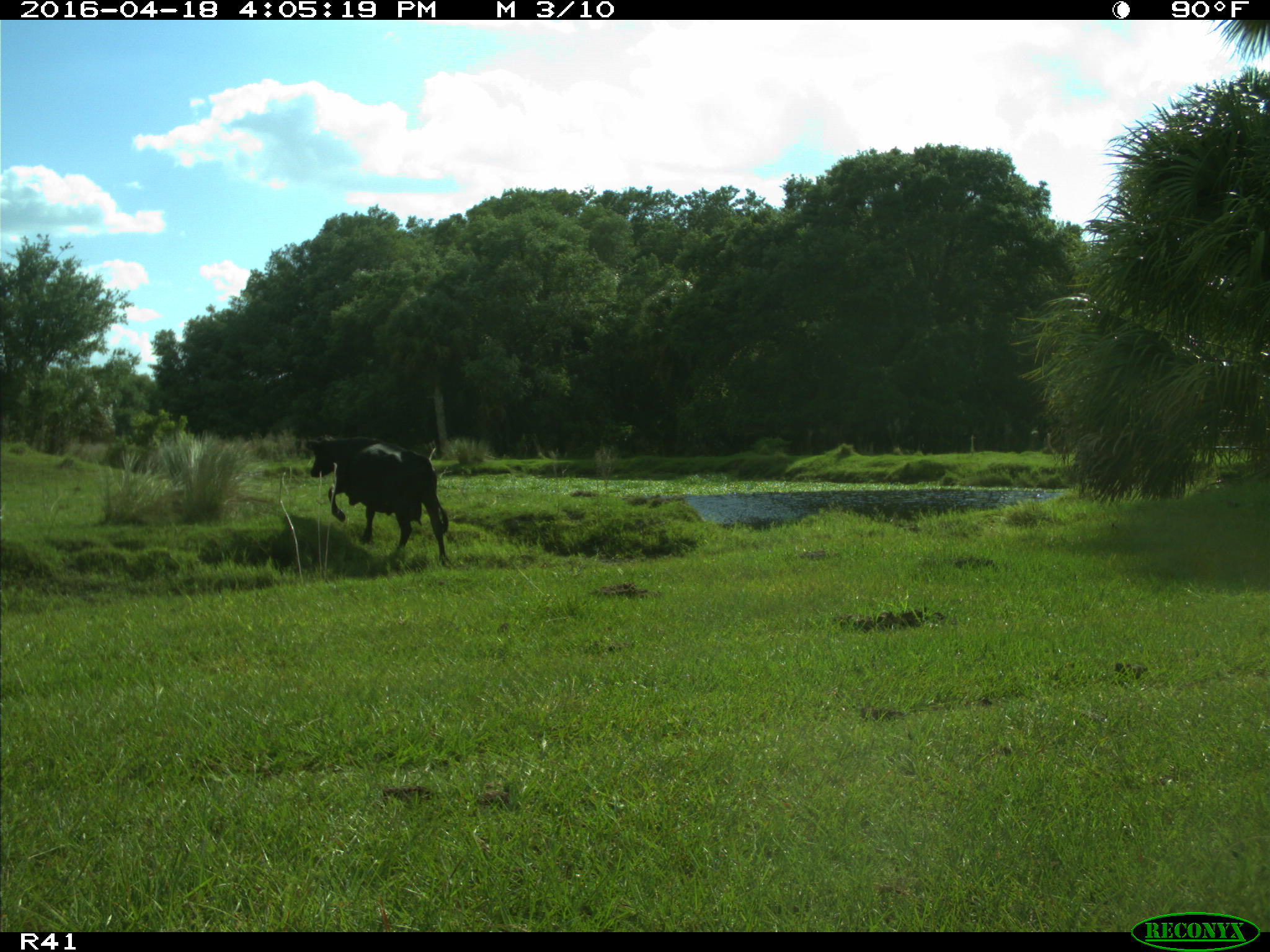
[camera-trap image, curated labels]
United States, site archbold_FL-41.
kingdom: Animalia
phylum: Chordata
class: Mammalia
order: Artiodactyla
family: Bovidae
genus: Bos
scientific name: Bos taurus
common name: domestic cow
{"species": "Bos taurus (domestic cow)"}